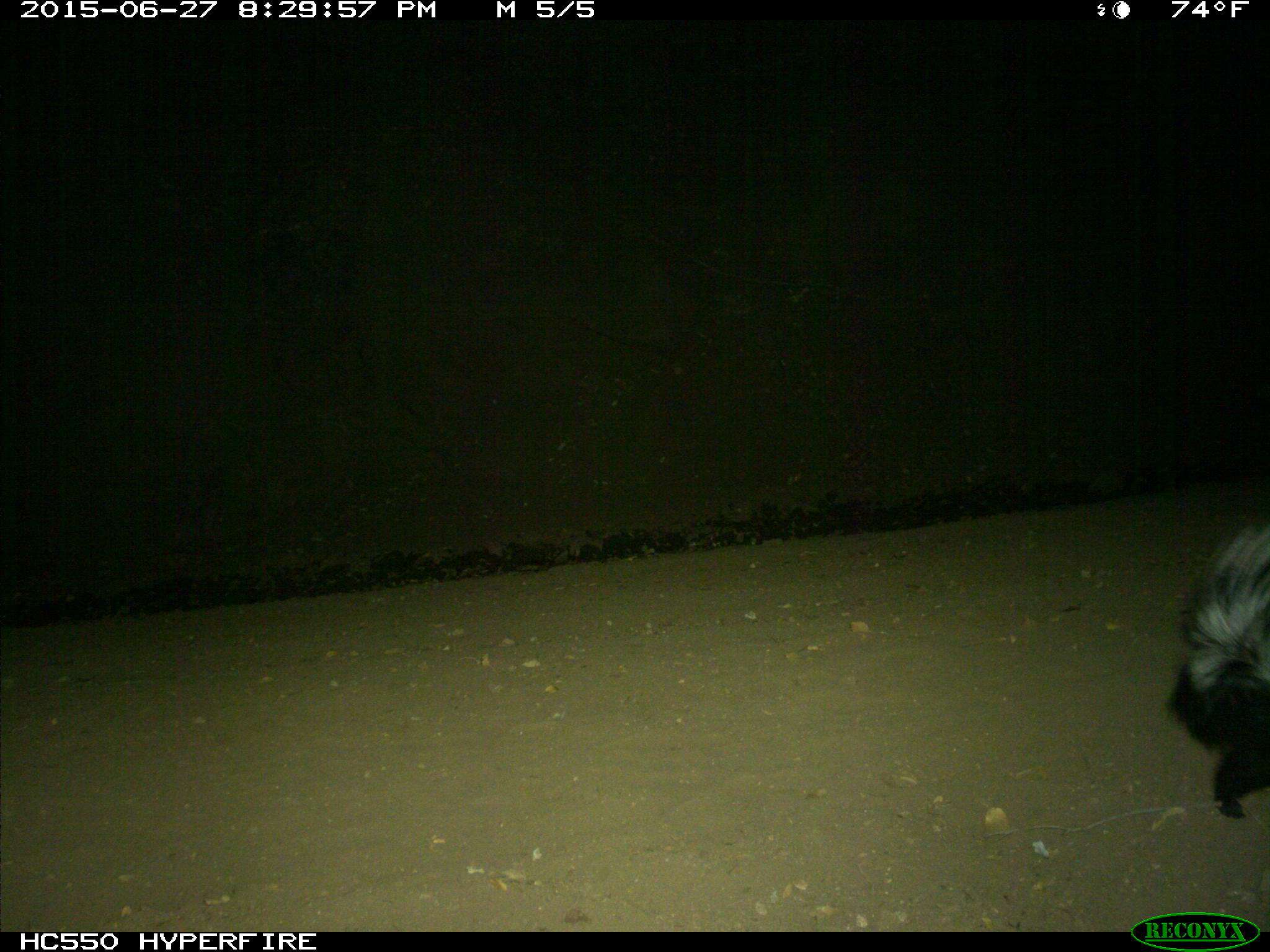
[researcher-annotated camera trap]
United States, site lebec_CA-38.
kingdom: Animalia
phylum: Chordata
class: Mammalia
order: Carnivora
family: Mephitidae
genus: Mephitis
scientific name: Mephitis mephitis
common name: striped skunk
Mephitis mephitis (striped skunk).